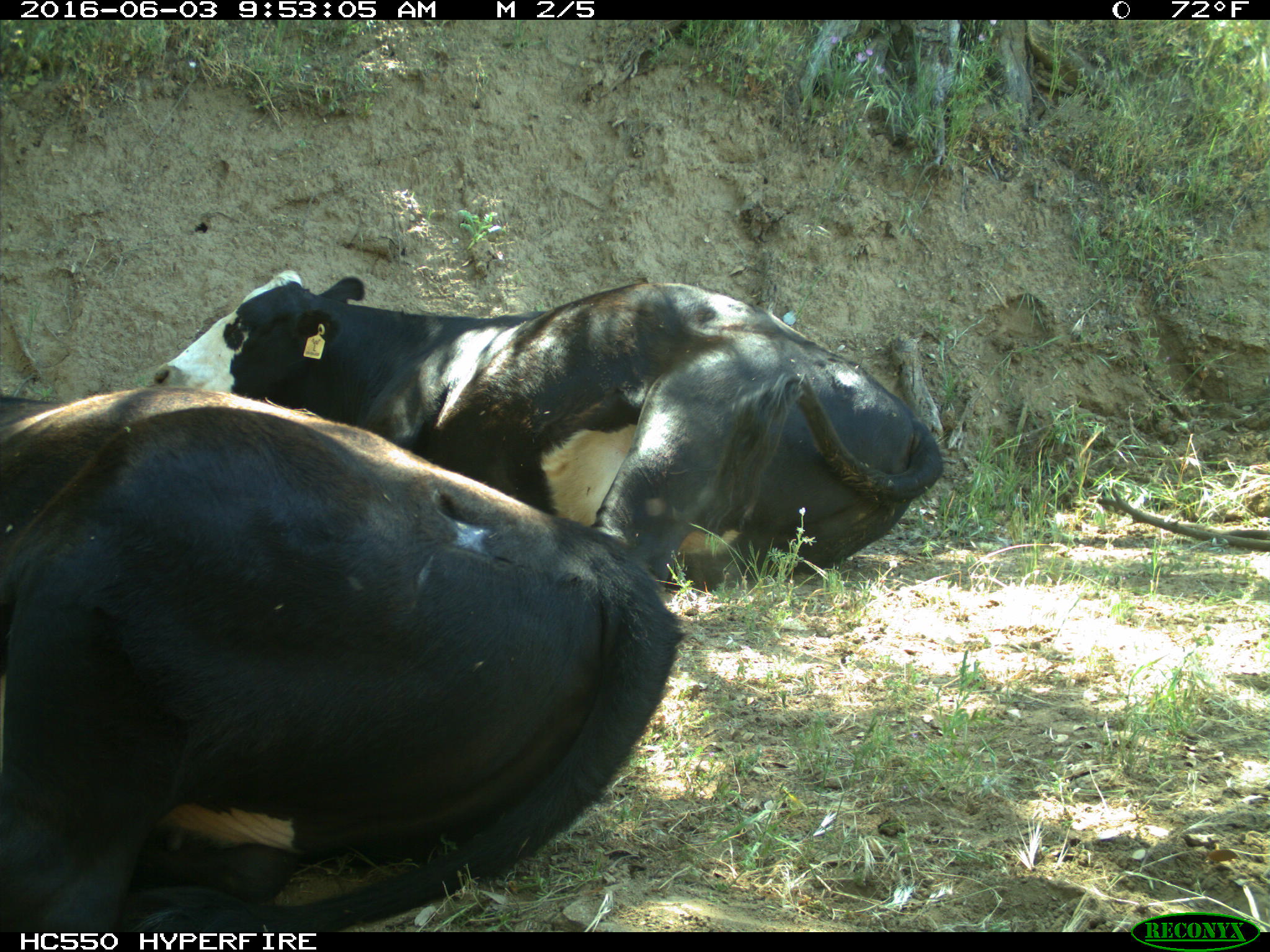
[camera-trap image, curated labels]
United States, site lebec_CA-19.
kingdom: Animalia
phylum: Chordata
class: Mammalia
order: Artiodactyla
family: Bovidae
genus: Bos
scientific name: Bos taurus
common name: domestic cow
Bos taurus (domestic cow).